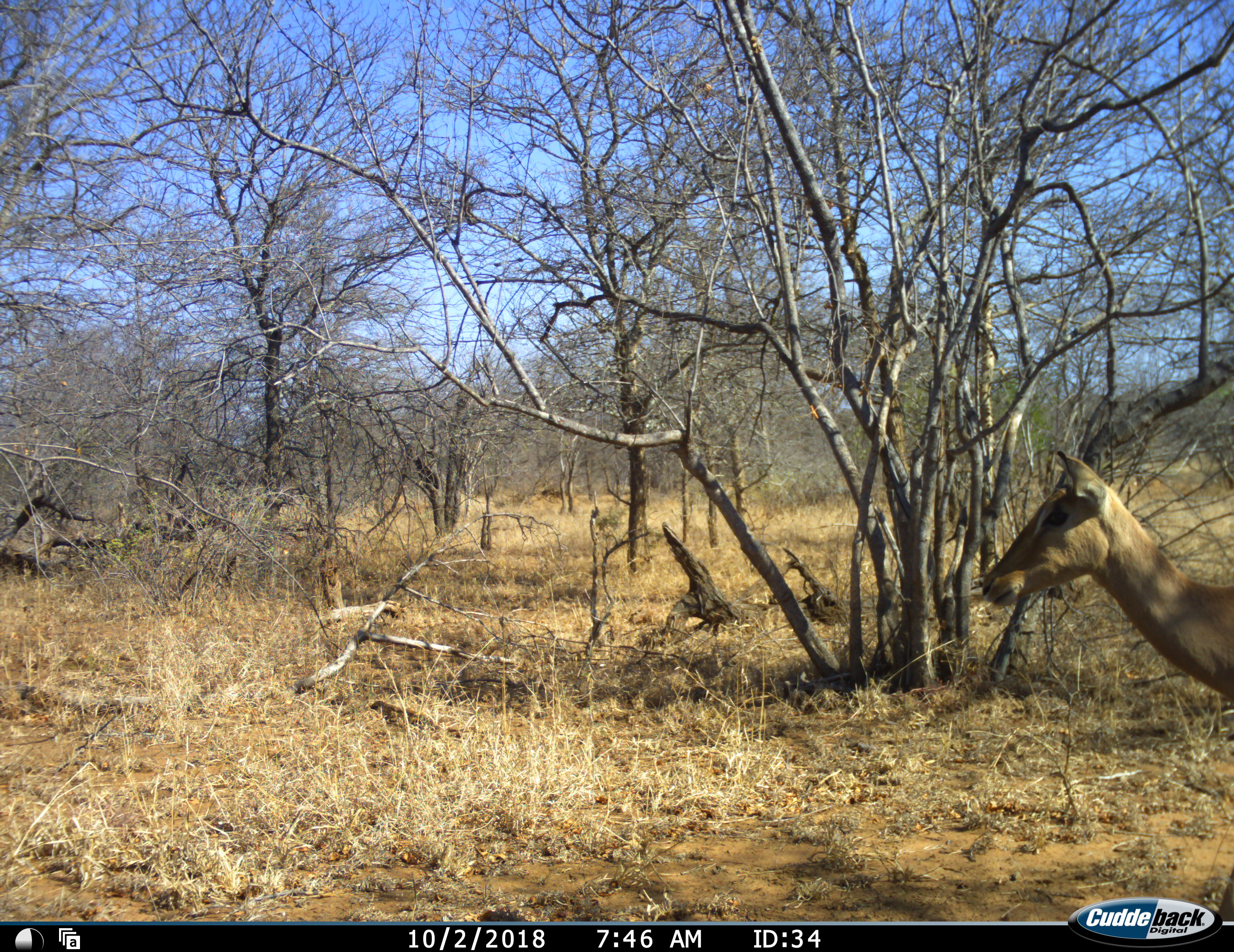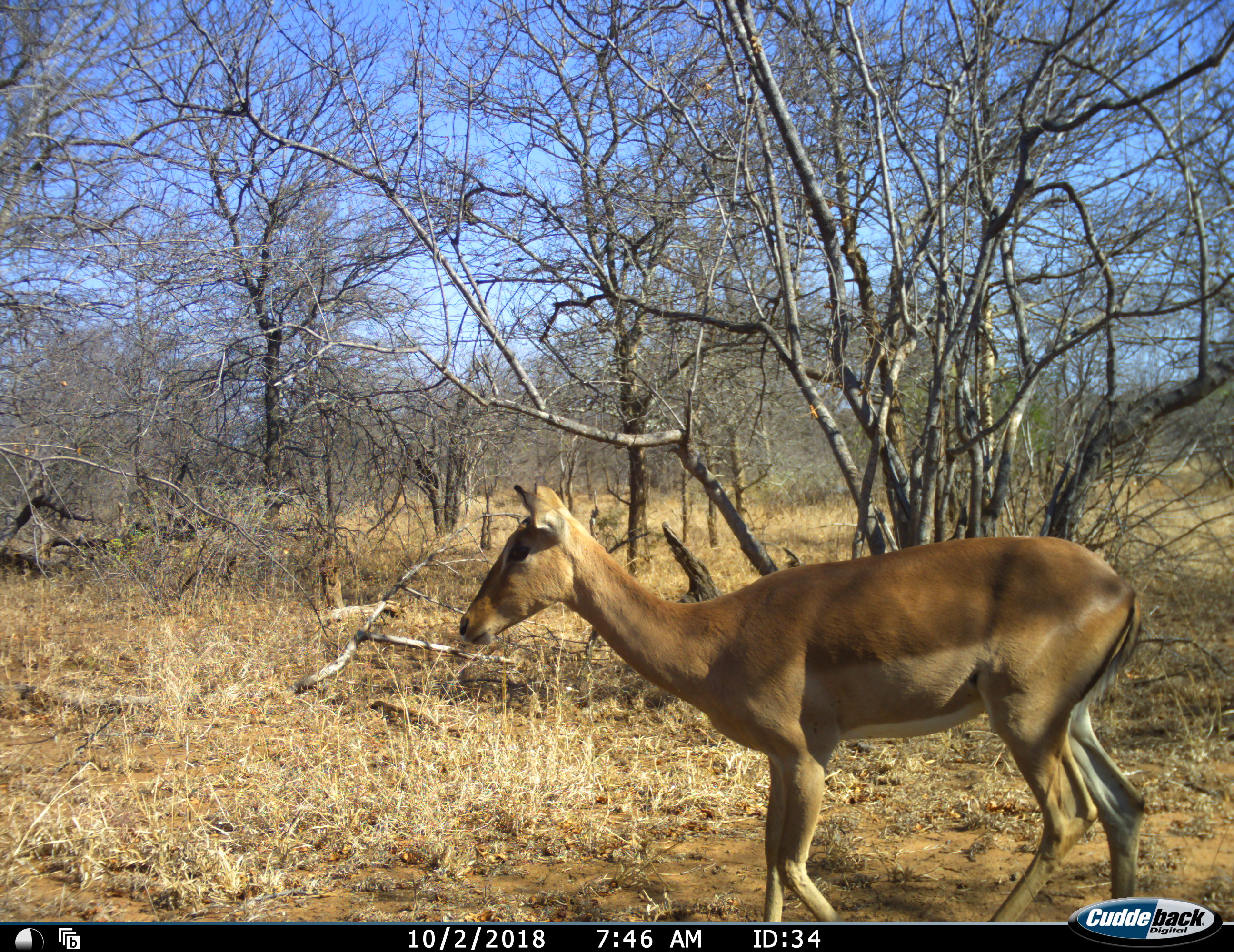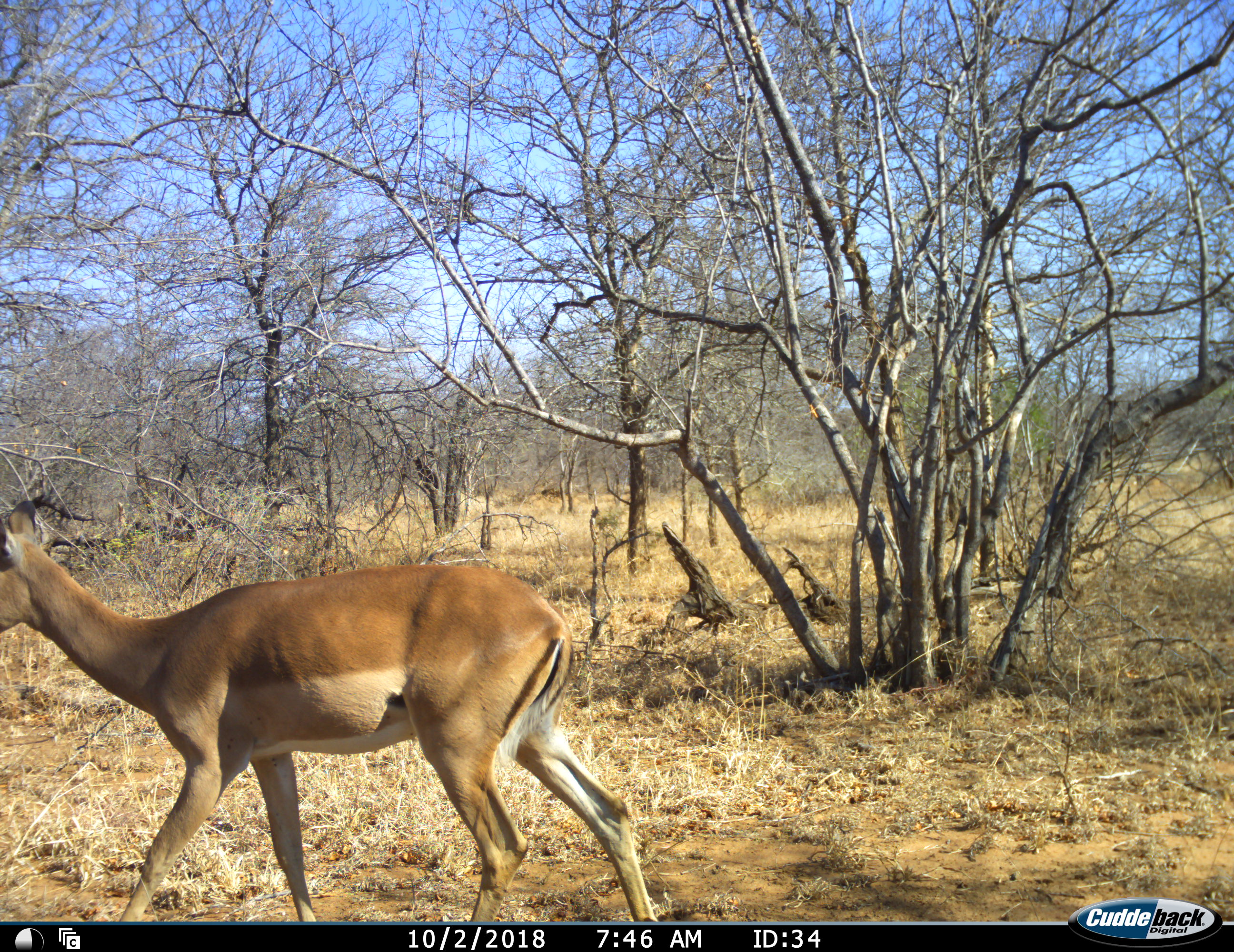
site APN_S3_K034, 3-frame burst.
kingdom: Animalia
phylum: Chordata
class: Mammalia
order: Artiodactyla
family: Bovidae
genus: Aepyceros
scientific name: Aepyceros melampus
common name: impala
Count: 1.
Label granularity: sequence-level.